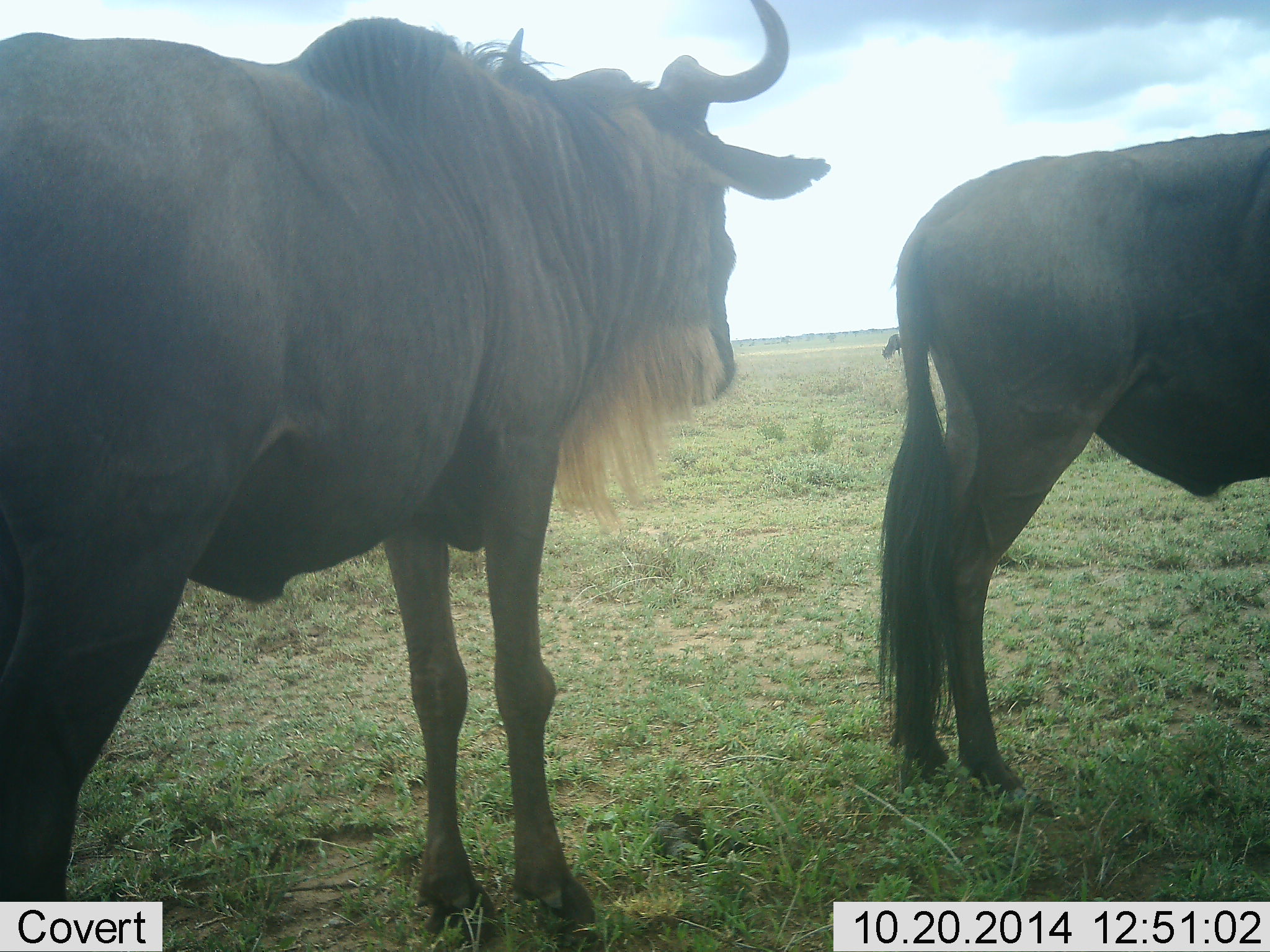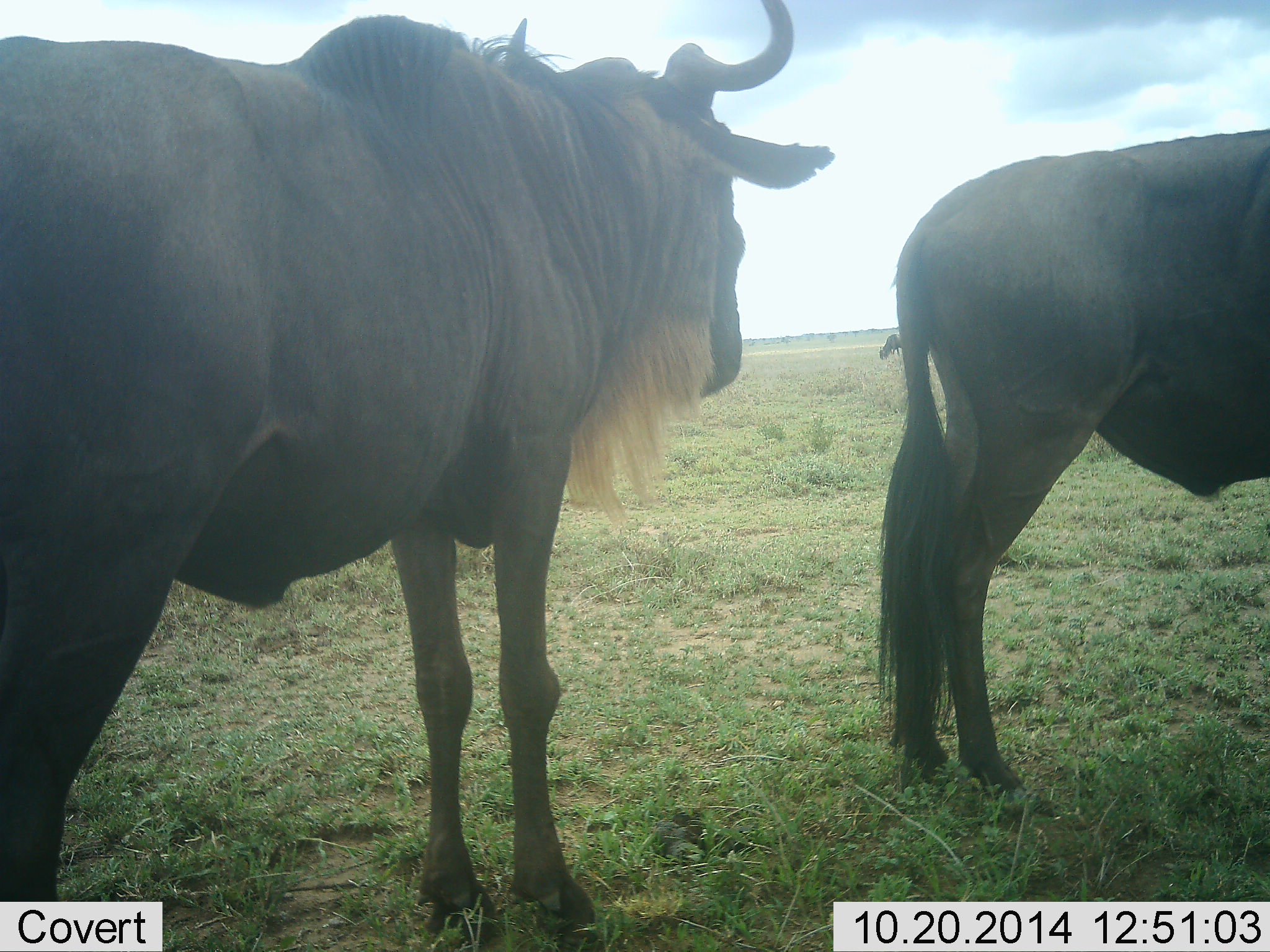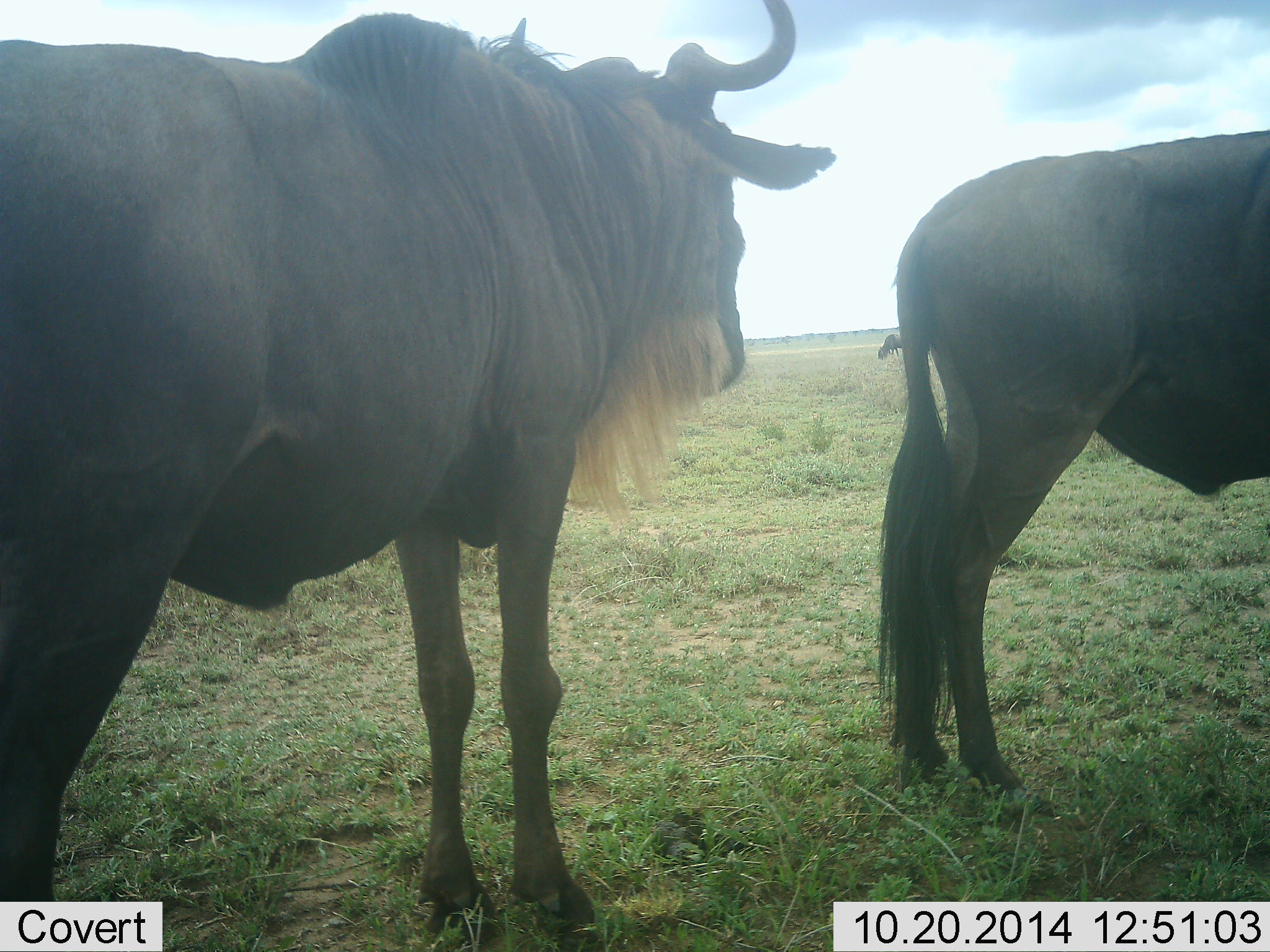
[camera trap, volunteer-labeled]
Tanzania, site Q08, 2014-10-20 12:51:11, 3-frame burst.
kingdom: Animalia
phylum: Chordata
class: Mammalia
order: Artiodactyla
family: Bovidae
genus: Connochaetes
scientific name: Connochaetes taurinus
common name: blue wildebeest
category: wildebeest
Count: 2.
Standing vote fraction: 100%.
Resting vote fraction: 0%.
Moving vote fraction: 10%.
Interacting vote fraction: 0%.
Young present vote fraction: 0%.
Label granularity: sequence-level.